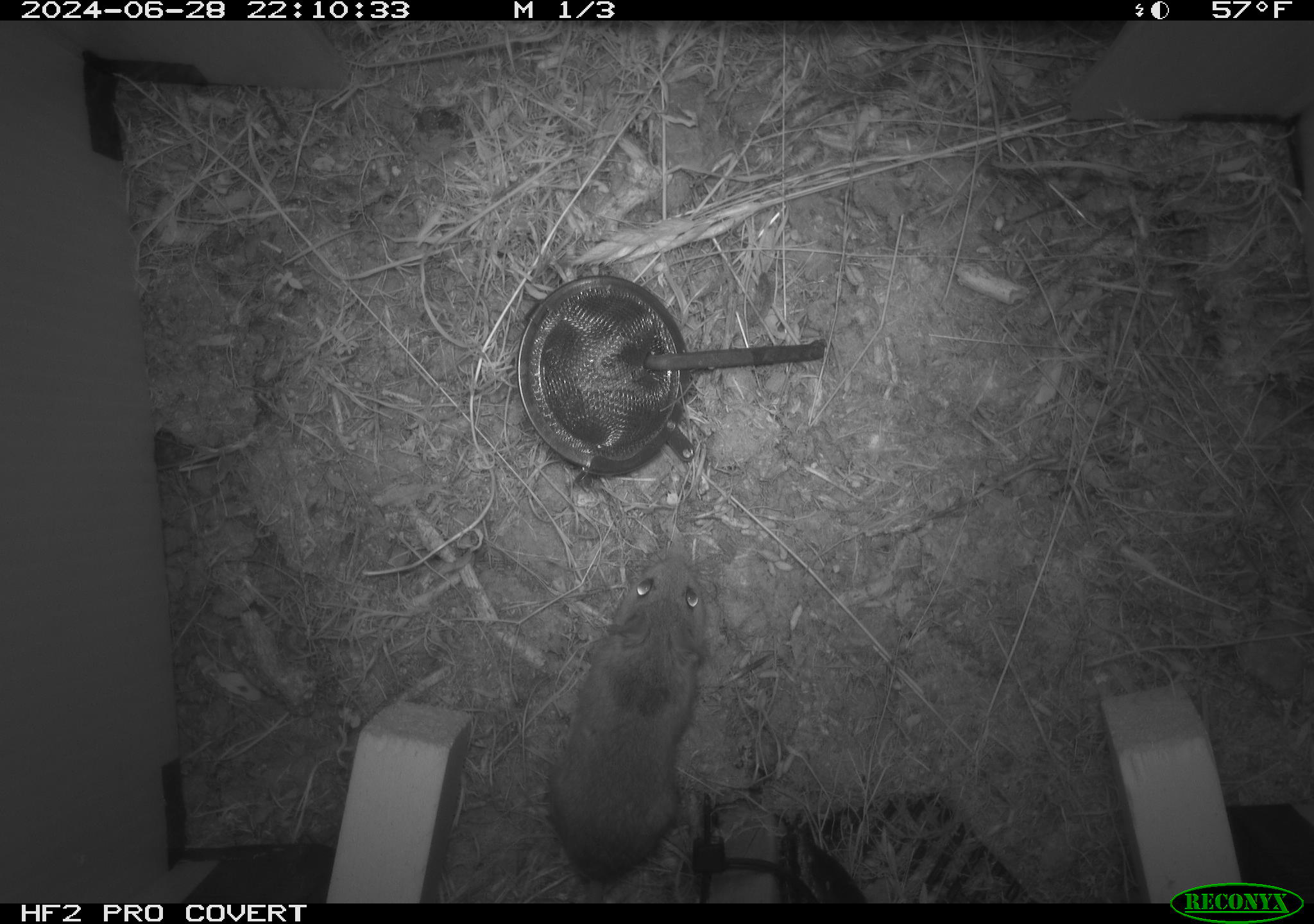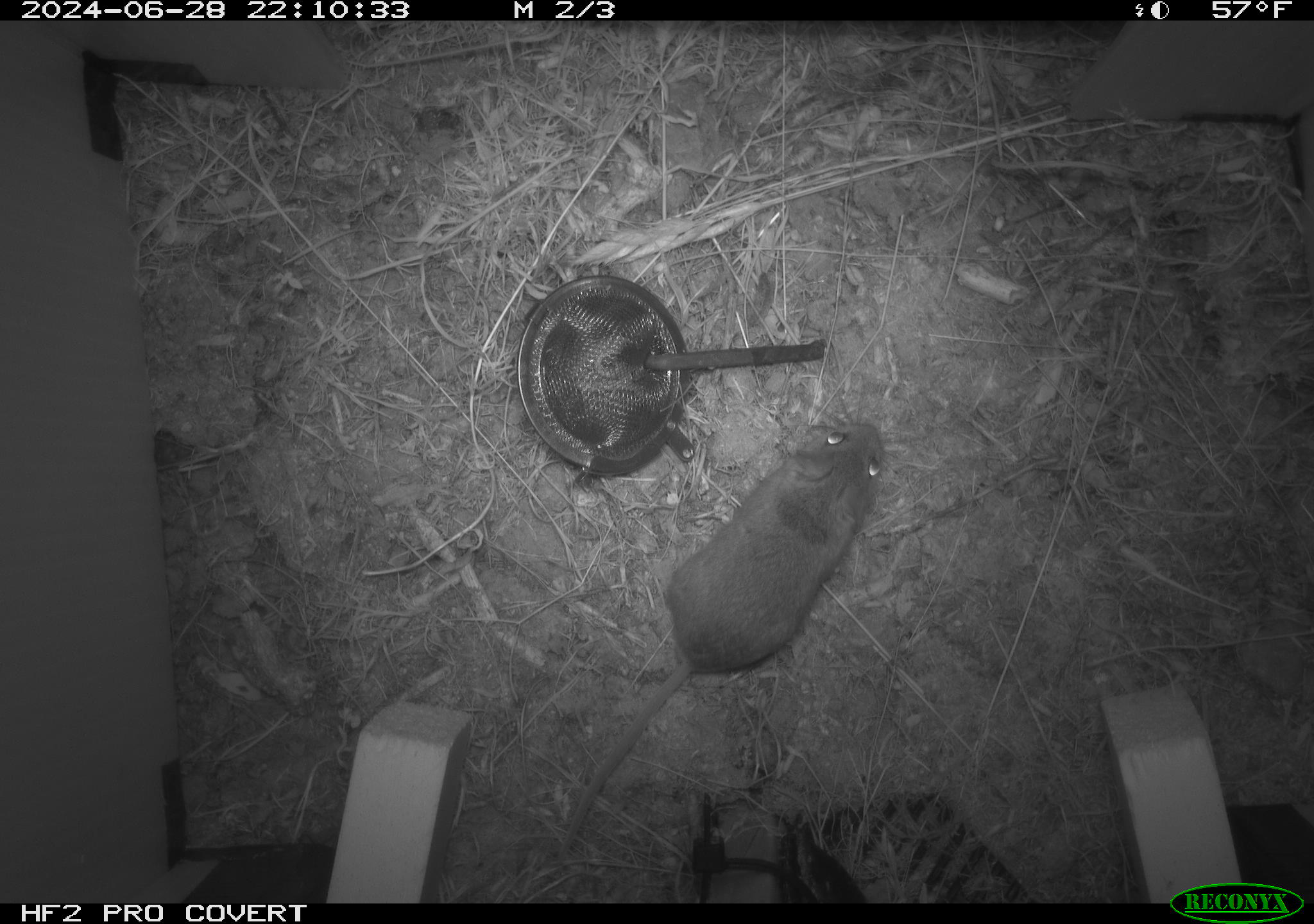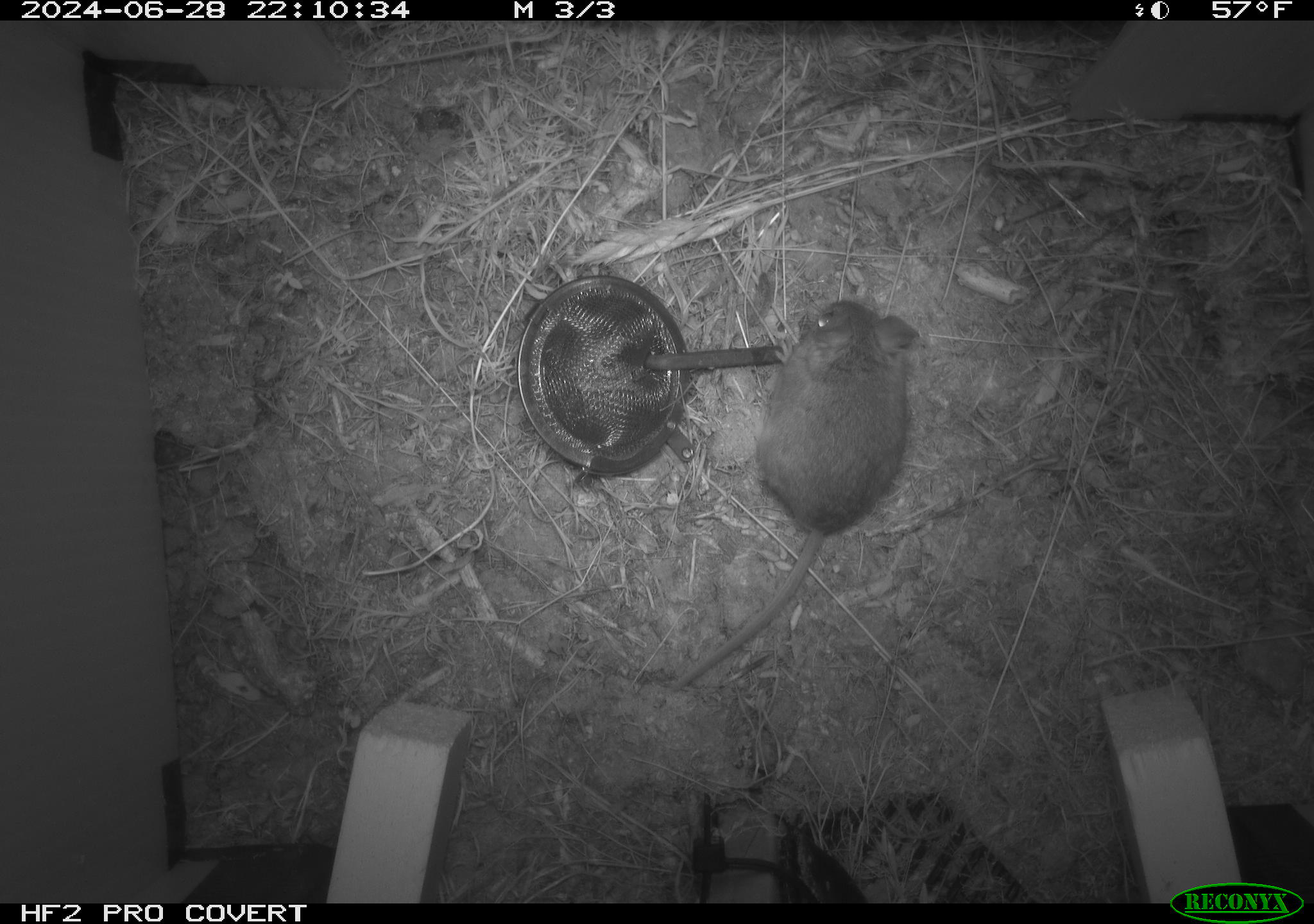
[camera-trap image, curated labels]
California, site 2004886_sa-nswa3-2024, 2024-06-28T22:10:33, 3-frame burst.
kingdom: Animalia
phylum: Chordata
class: Mammalia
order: Rodentia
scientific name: Rodentia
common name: rodent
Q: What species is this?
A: Rodent (Rodentia).